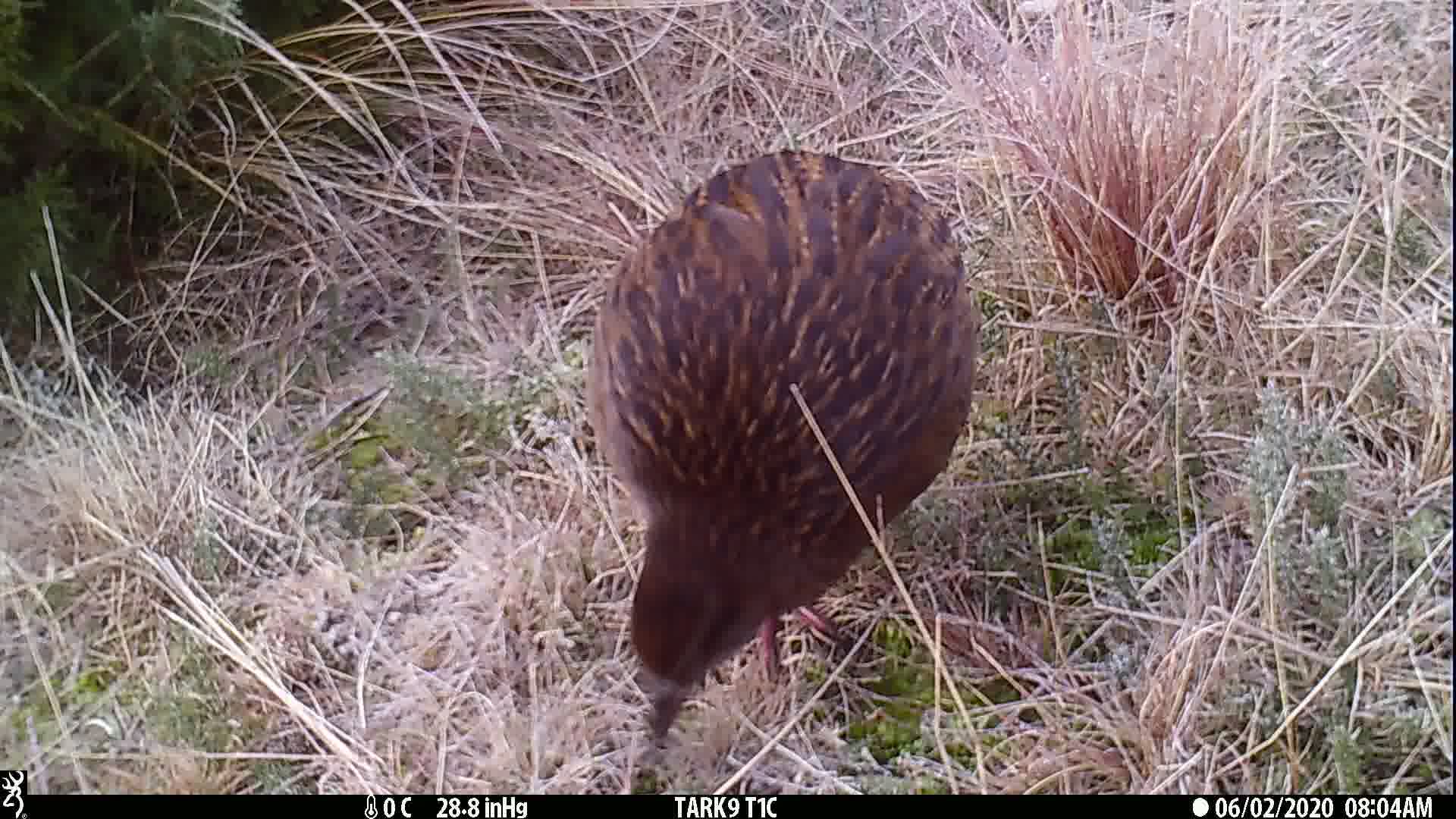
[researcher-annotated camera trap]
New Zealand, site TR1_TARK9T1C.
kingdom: Animalia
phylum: Chordata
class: Aves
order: Gruiformes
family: Rallidae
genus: Gallirallus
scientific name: Gallirallus australis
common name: weka